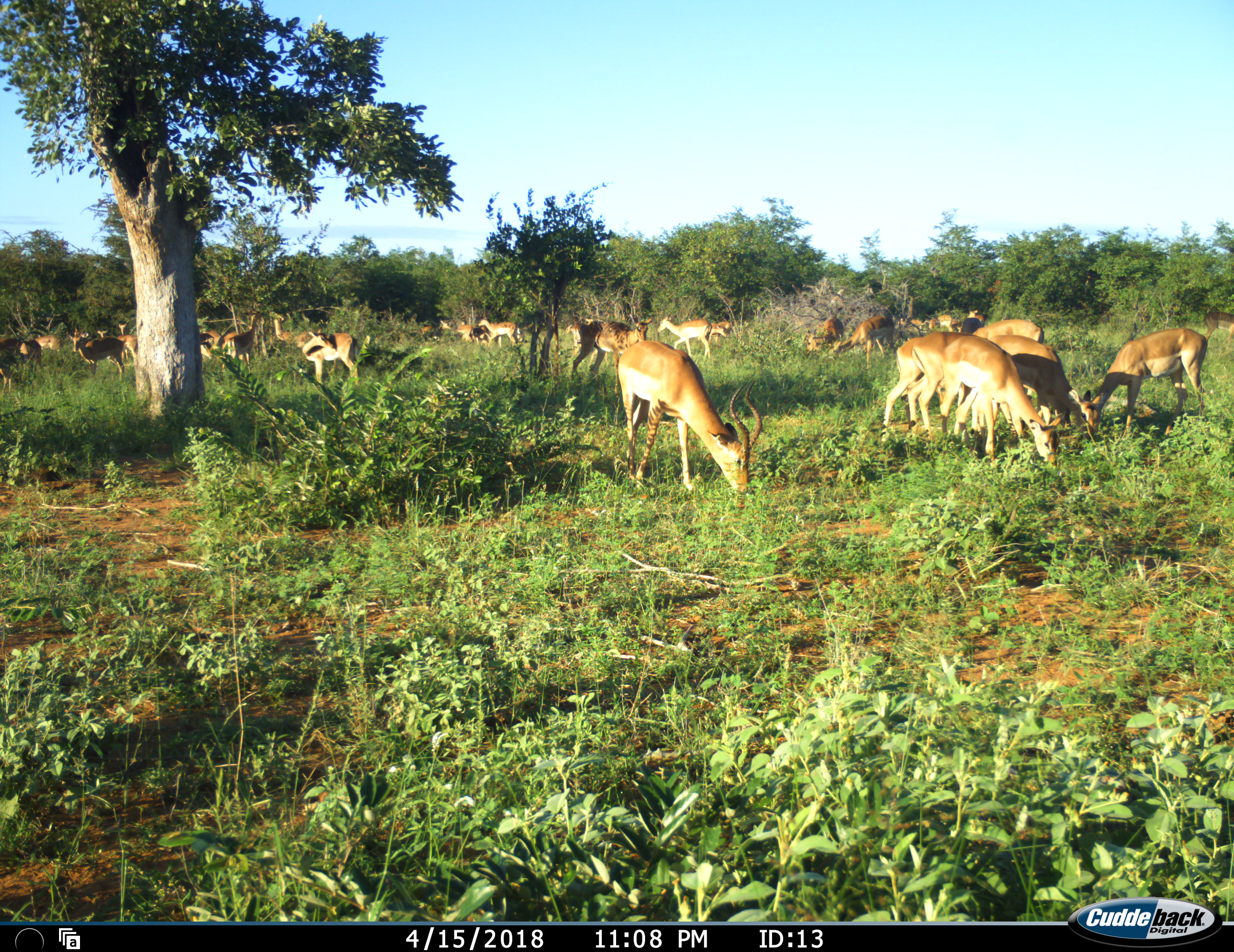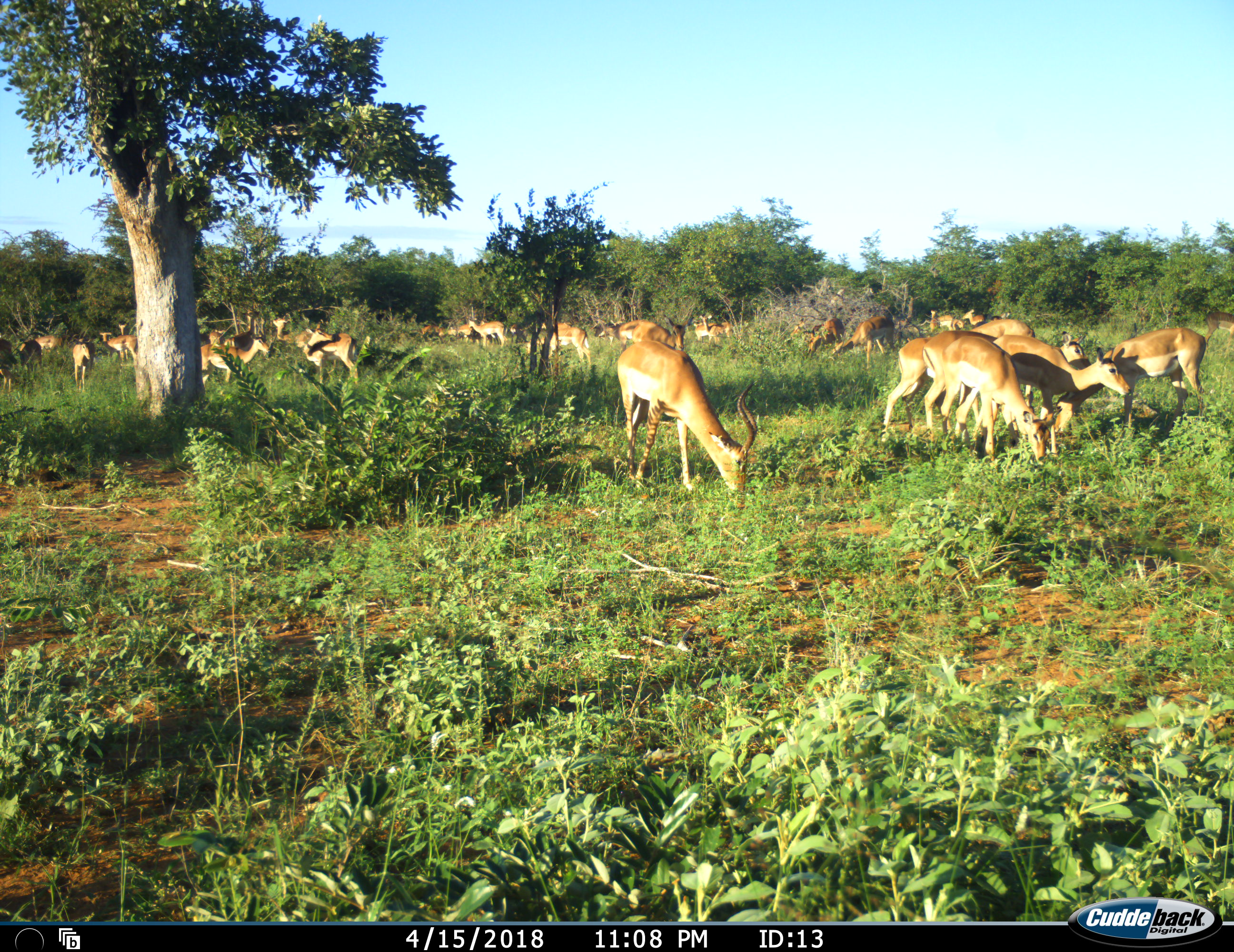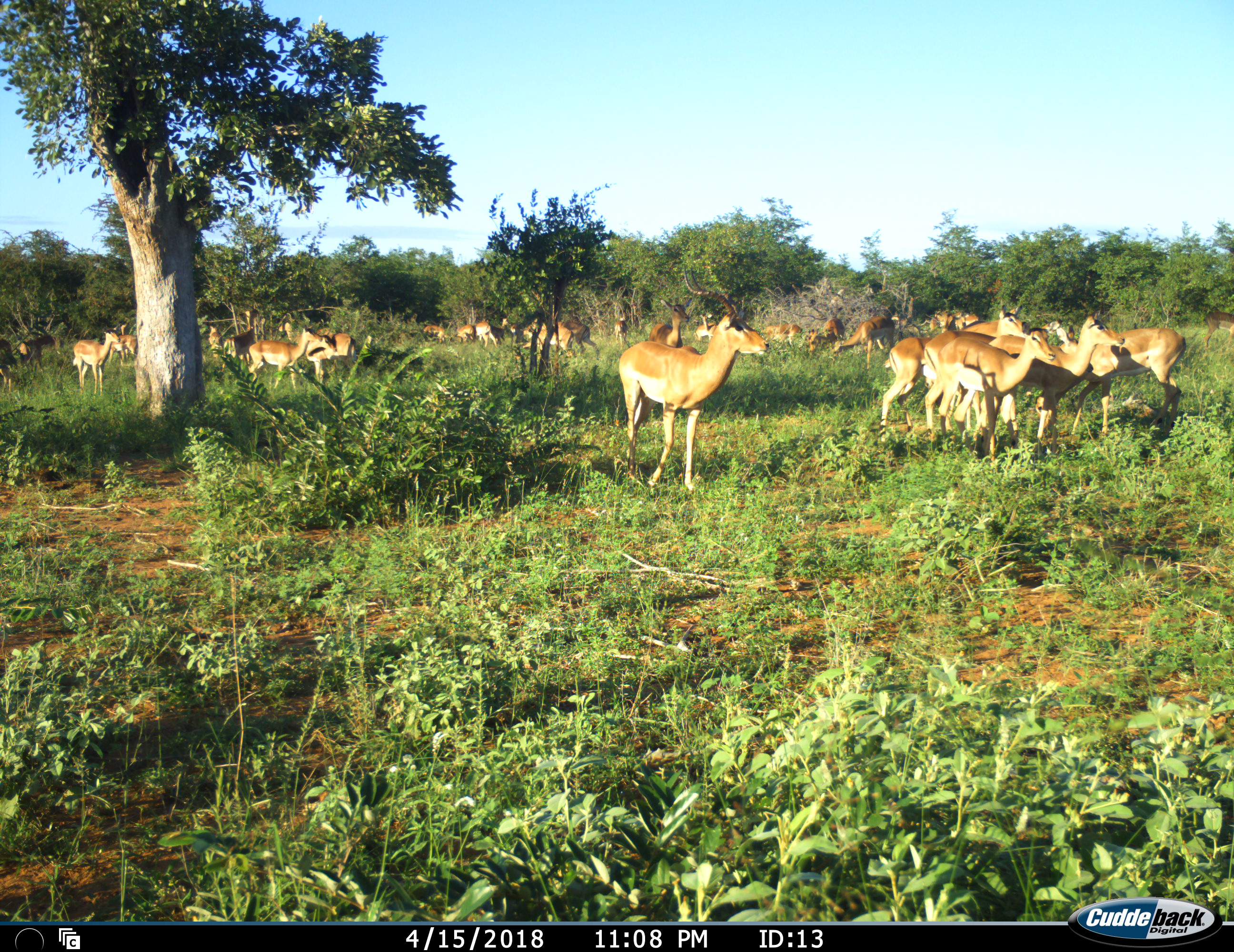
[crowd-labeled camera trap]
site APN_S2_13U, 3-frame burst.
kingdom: Animalia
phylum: Chordata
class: Mammalia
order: Artiodactyla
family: Bovidae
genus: Aepyceros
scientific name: Aepyceros melampus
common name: impala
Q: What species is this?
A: Impala (Aepyceros melampus).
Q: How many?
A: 11-50.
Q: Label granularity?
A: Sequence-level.